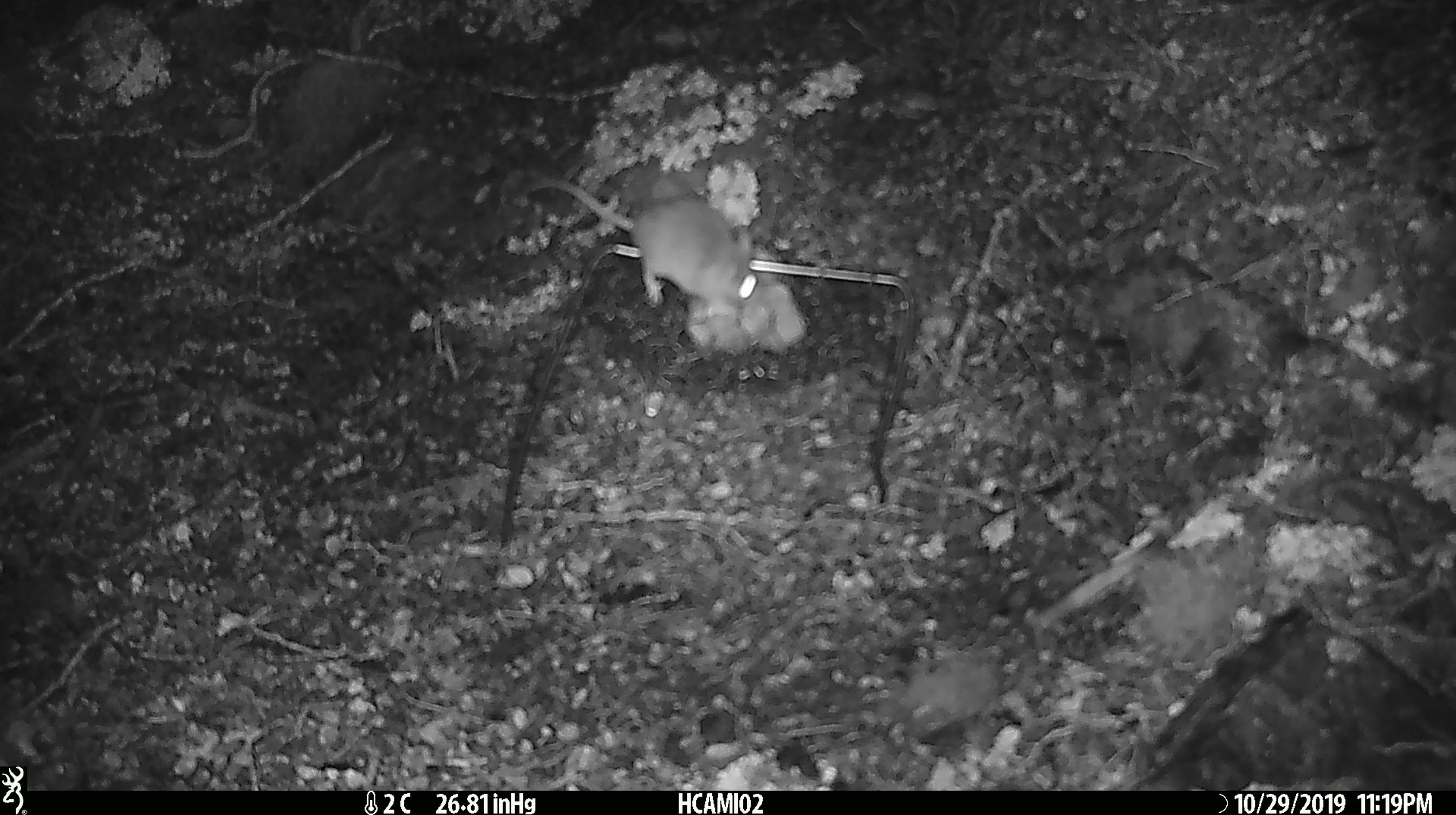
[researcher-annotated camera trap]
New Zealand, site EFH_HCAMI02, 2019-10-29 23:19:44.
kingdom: Animalia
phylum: Chordata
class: Mammalia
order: Rodentia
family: Muridae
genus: Mus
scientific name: Mus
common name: mouse